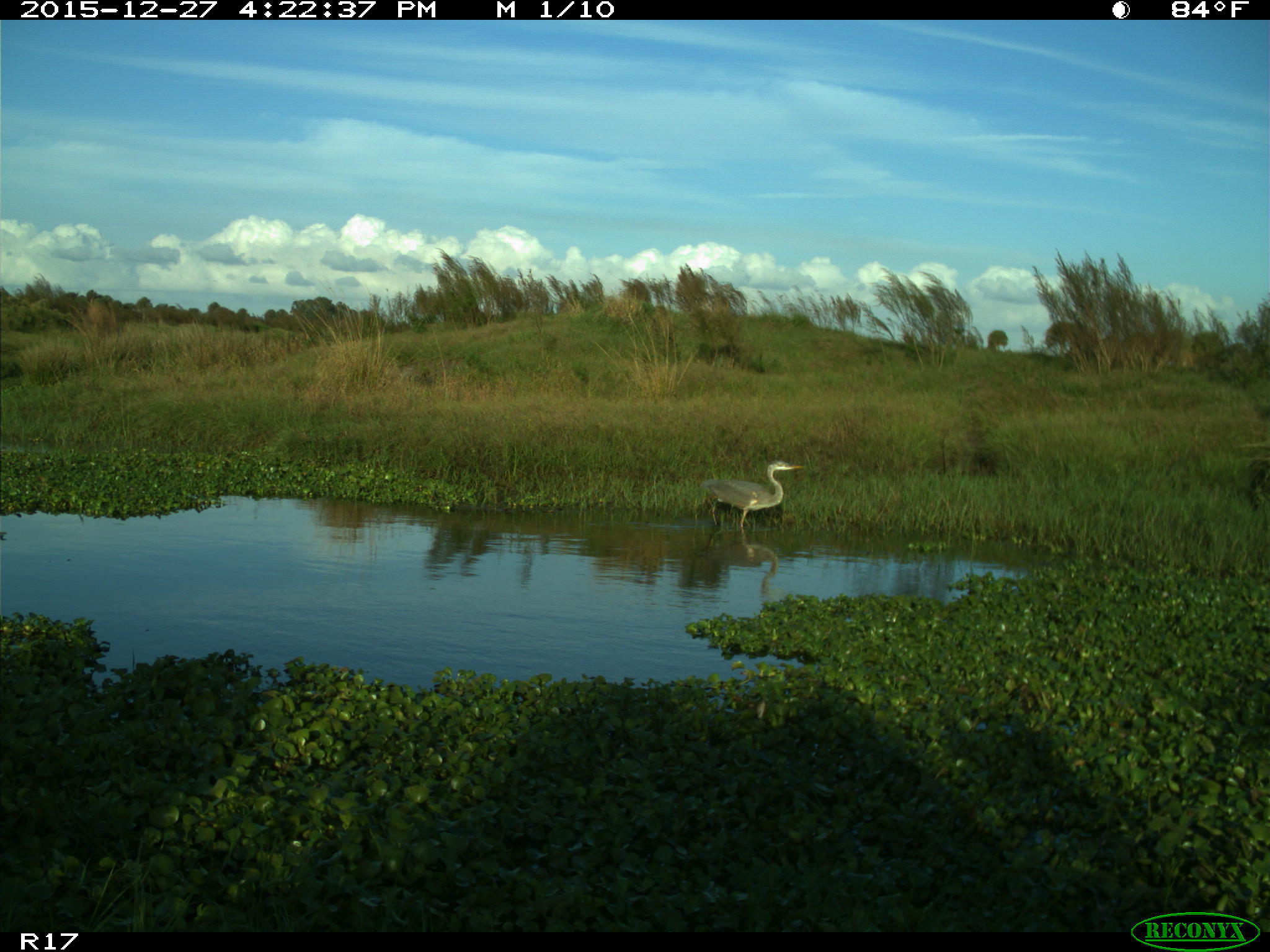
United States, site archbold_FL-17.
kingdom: Animalia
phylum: Chordata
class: Aves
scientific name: Aves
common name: birds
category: unidentified bird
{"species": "unidentified bird (birds) (Aves)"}